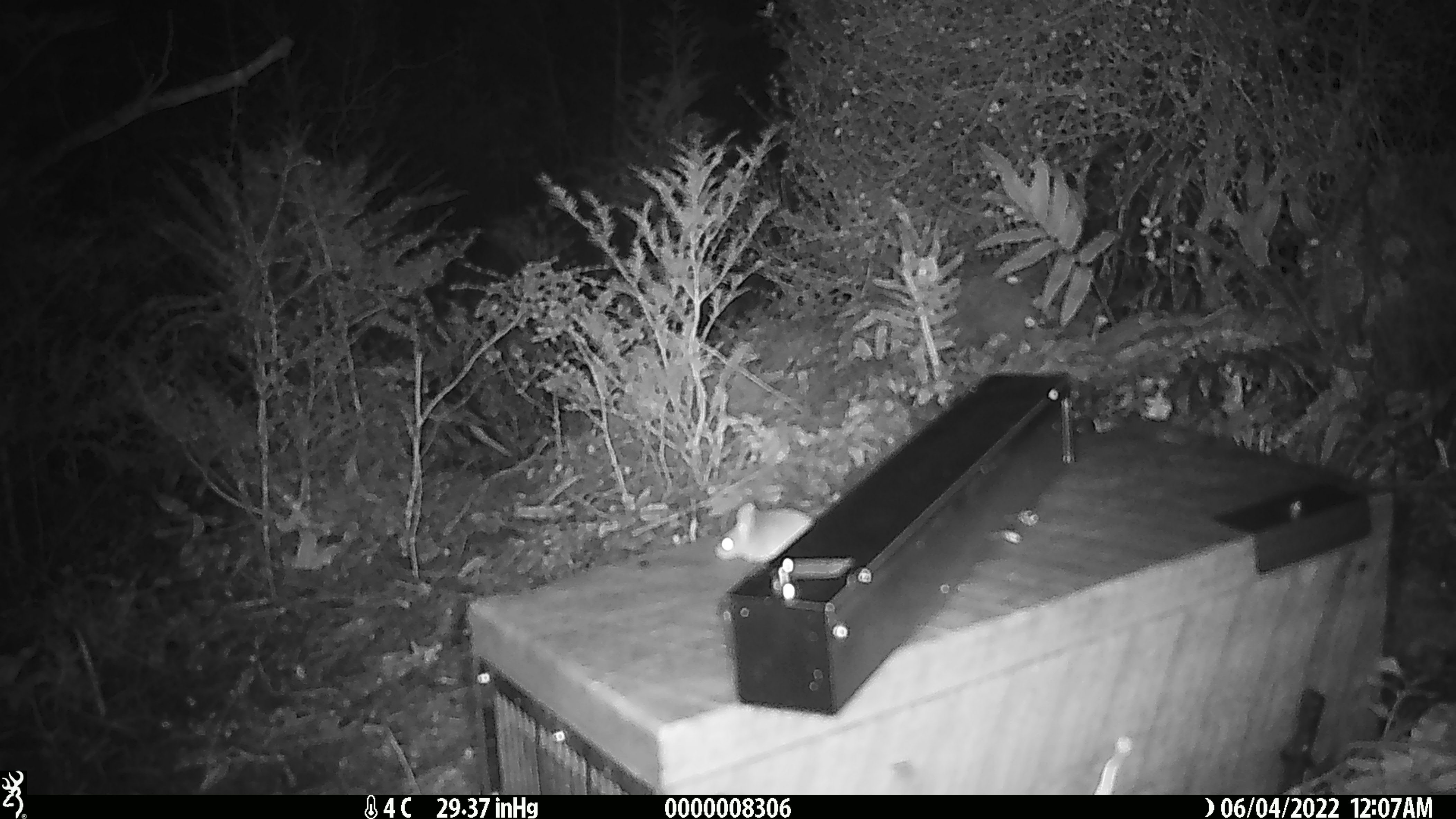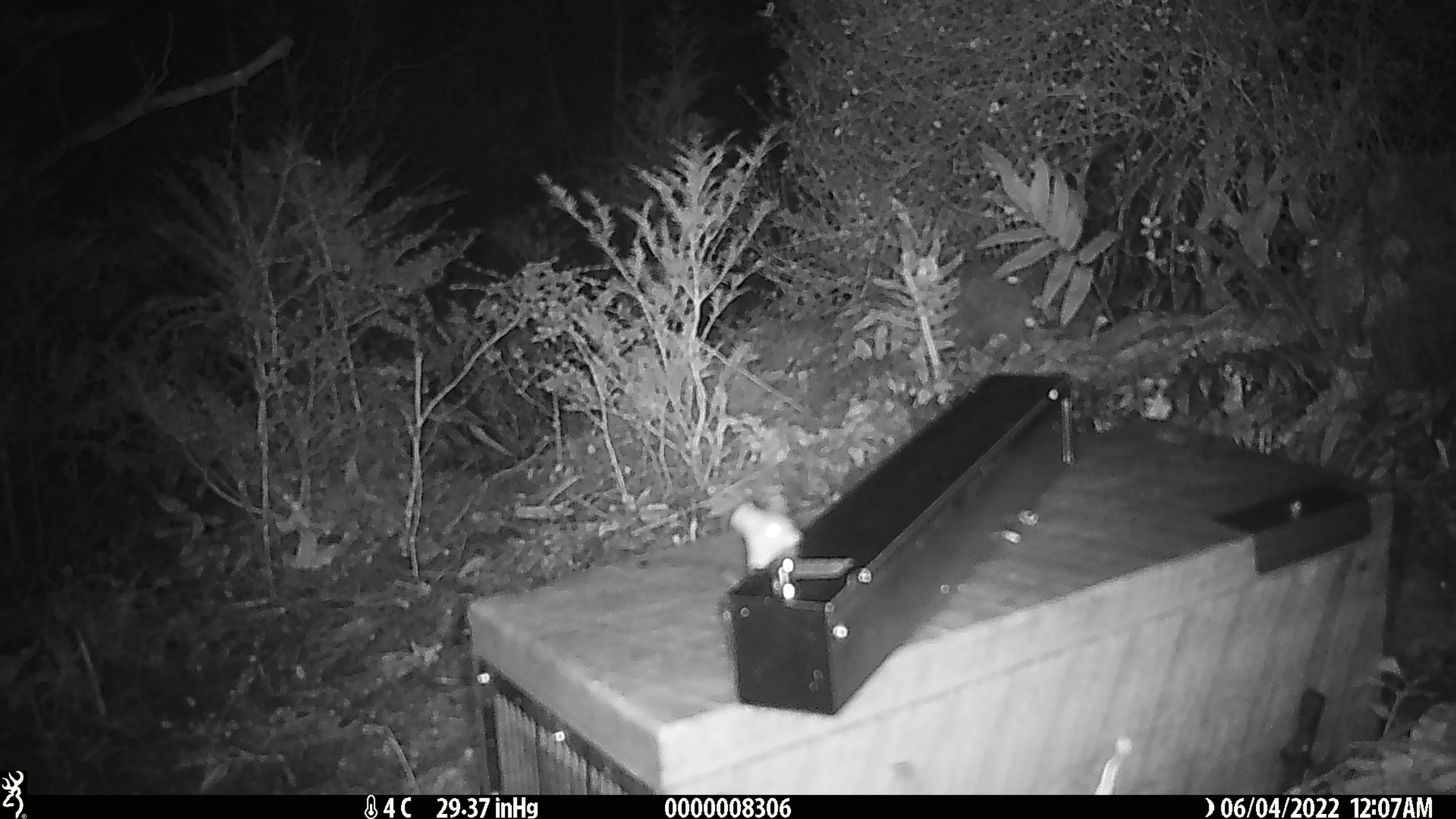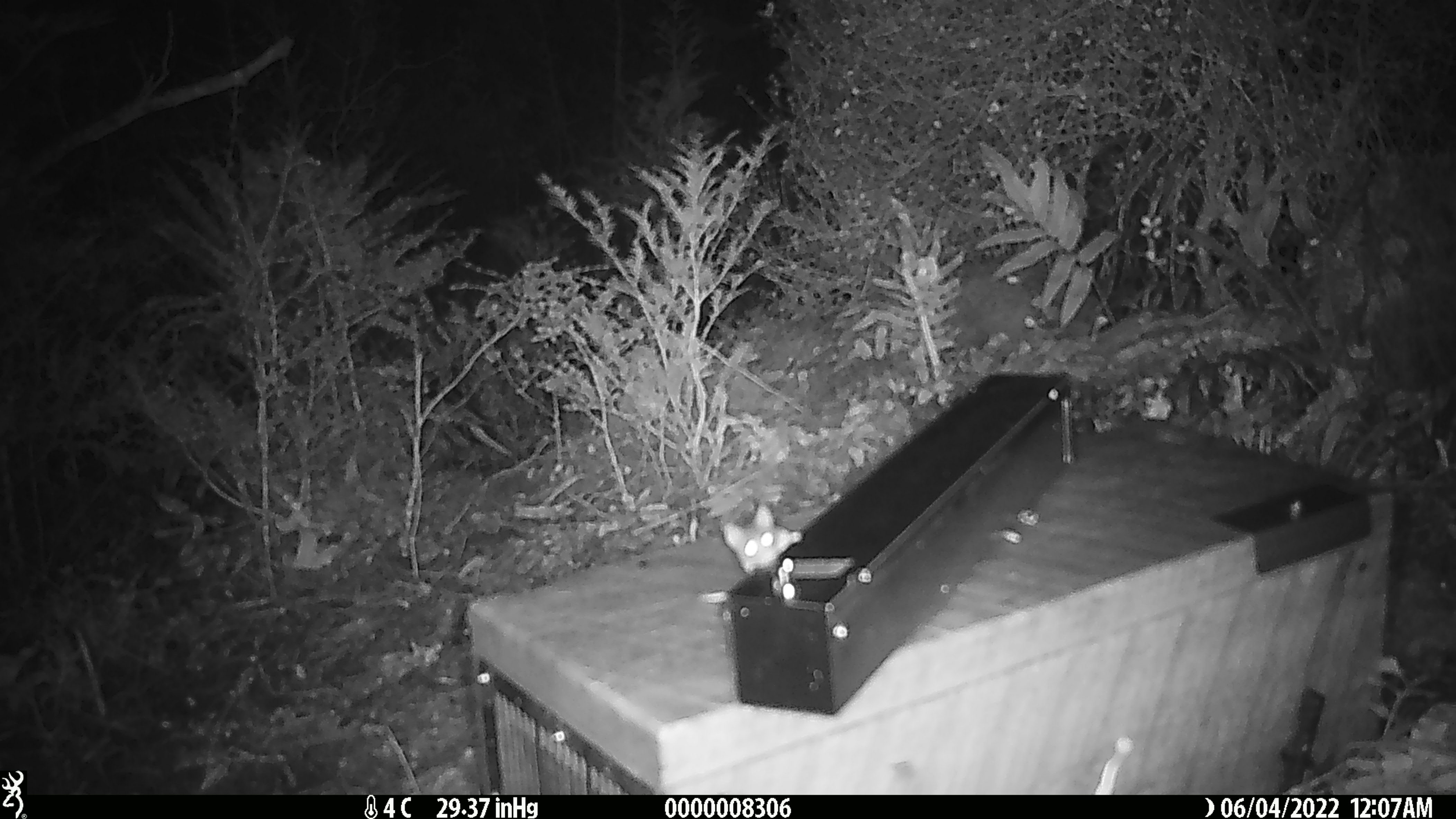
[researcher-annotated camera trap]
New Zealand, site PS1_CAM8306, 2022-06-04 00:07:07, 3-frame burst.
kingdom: Animalia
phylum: Chordata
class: Mammalia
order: Rodentia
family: Muridae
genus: Mus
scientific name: Mus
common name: mouse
Mouse (Mus).